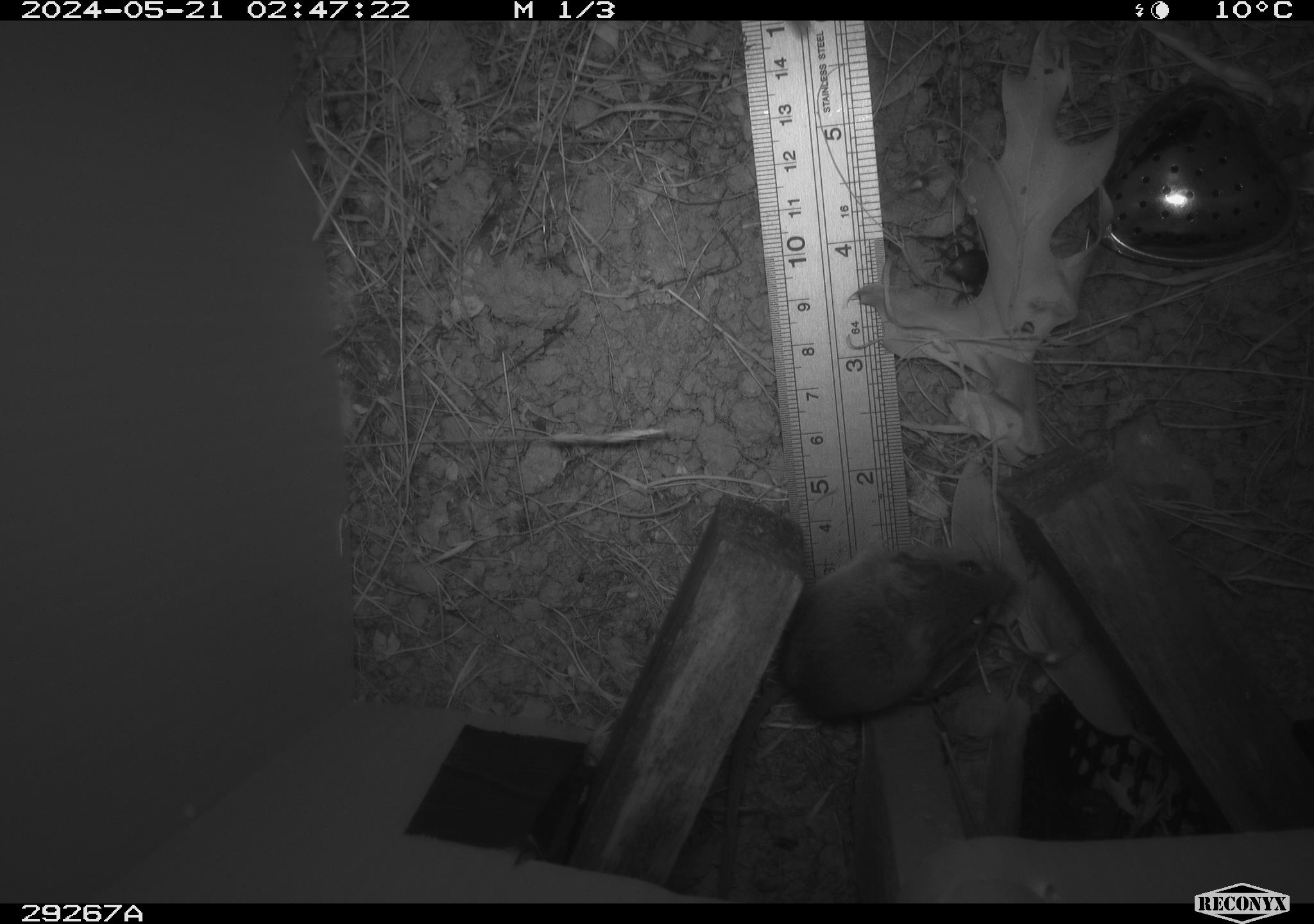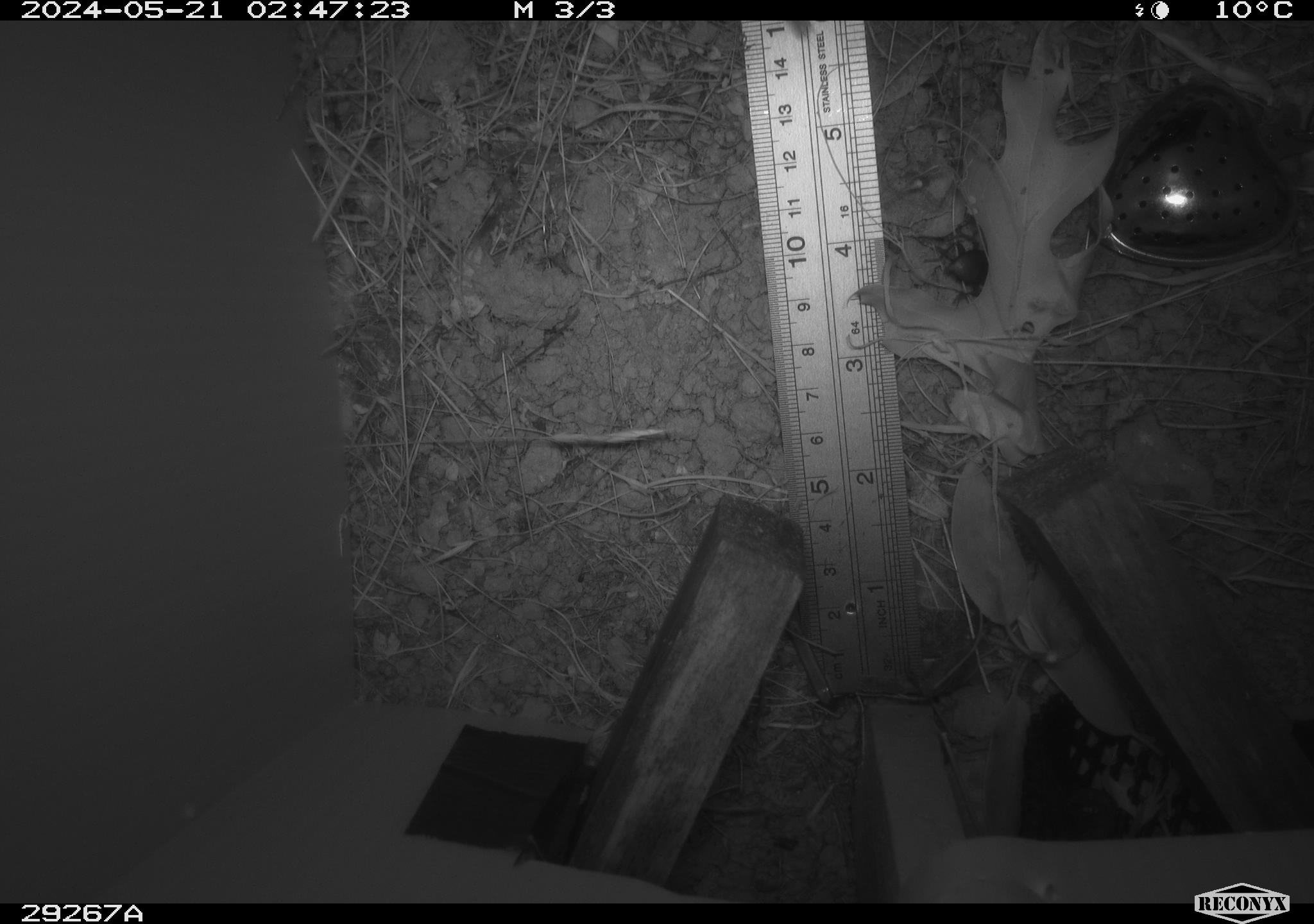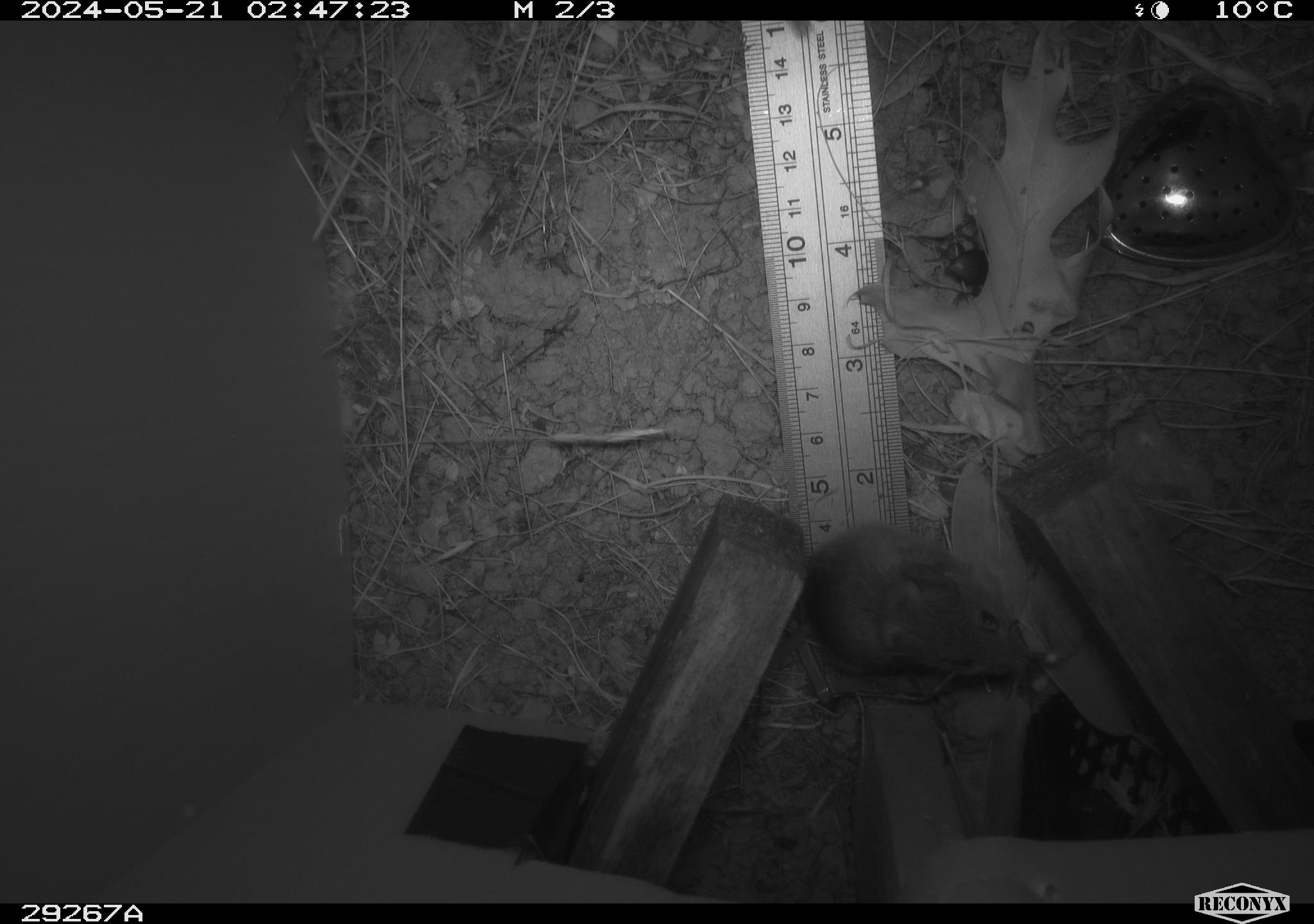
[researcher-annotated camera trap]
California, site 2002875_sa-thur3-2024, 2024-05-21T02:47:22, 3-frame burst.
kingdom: Animalia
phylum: Chordata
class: Mammalia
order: Rodentia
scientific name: Rodentia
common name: mouse species